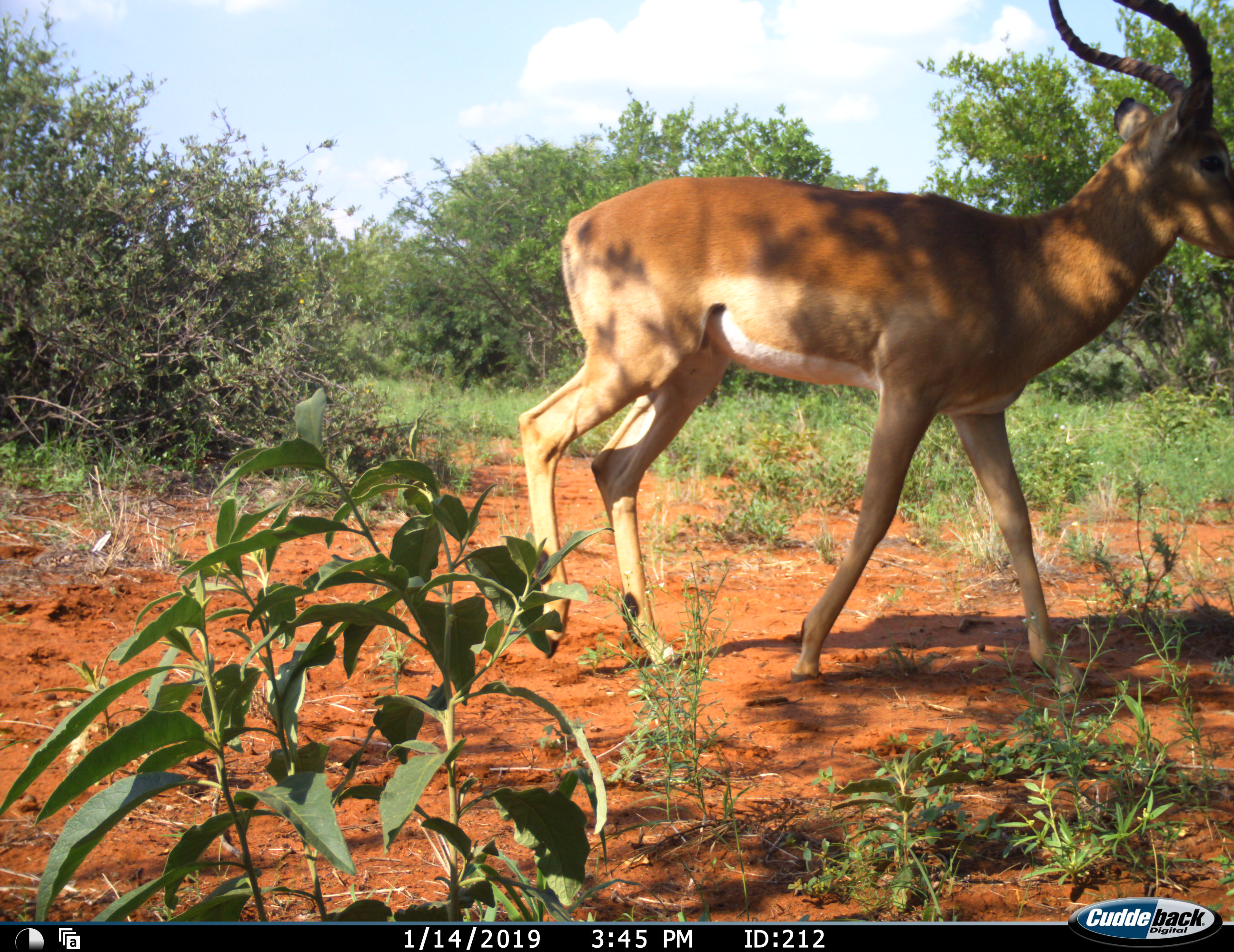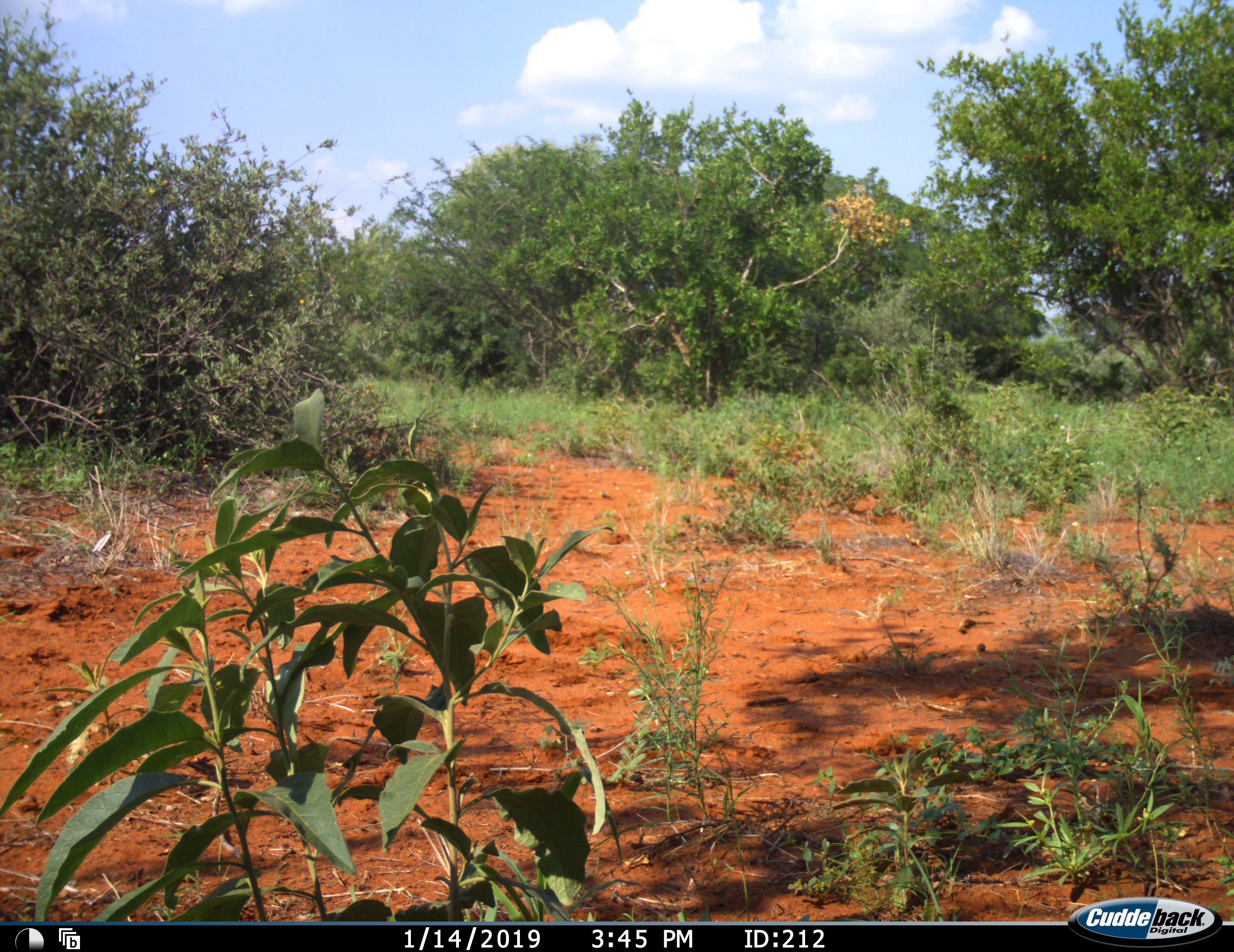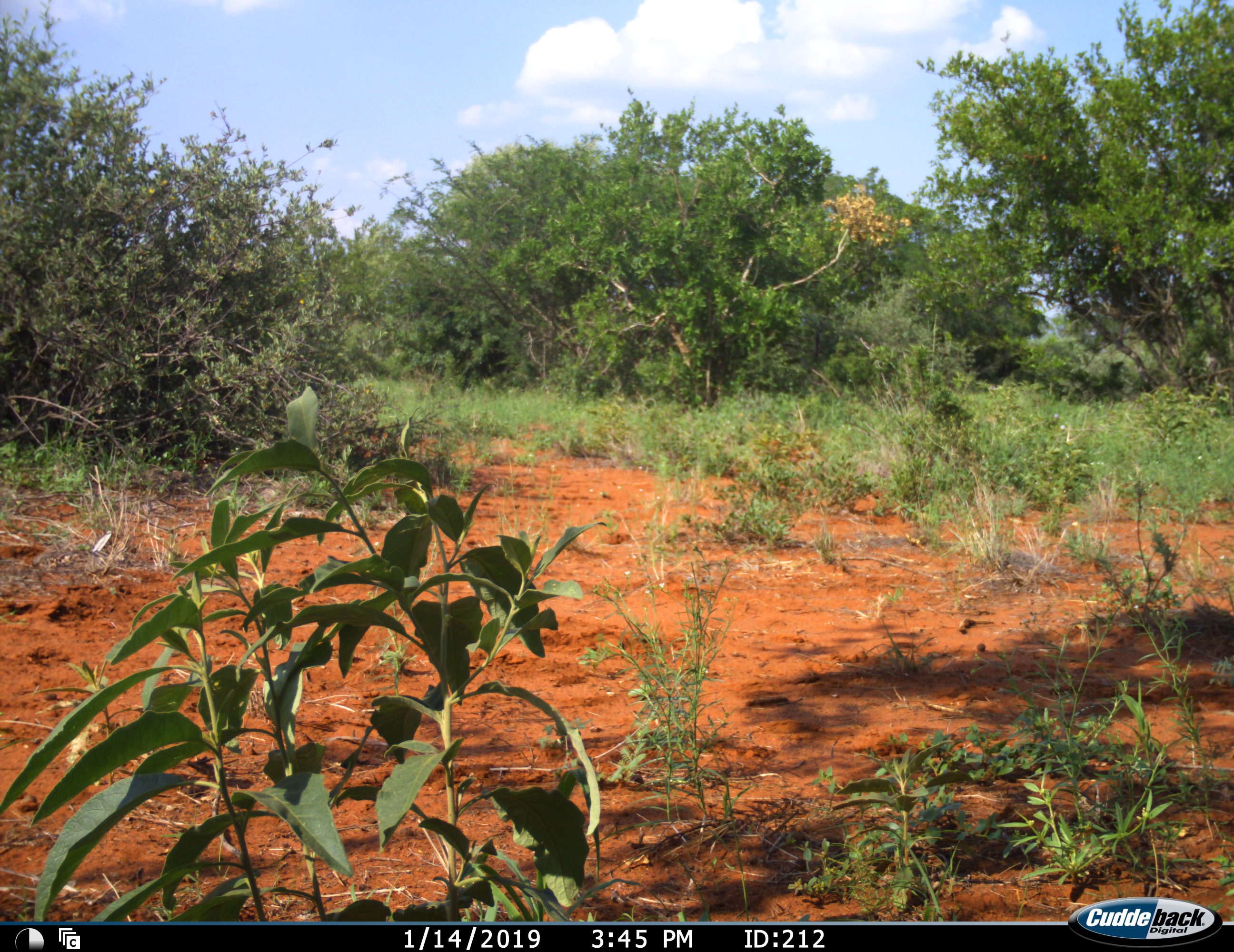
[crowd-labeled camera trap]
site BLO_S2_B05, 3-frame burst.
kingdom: Animalia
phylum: Chordata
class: Mammalia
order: Artiodactyla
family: Bovidae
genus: Aepyceros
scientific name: Aepyceros melampus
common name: impala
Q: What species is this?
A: Impala (Aepyceros melampus).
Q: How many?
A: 1.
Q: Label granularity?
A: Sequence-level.